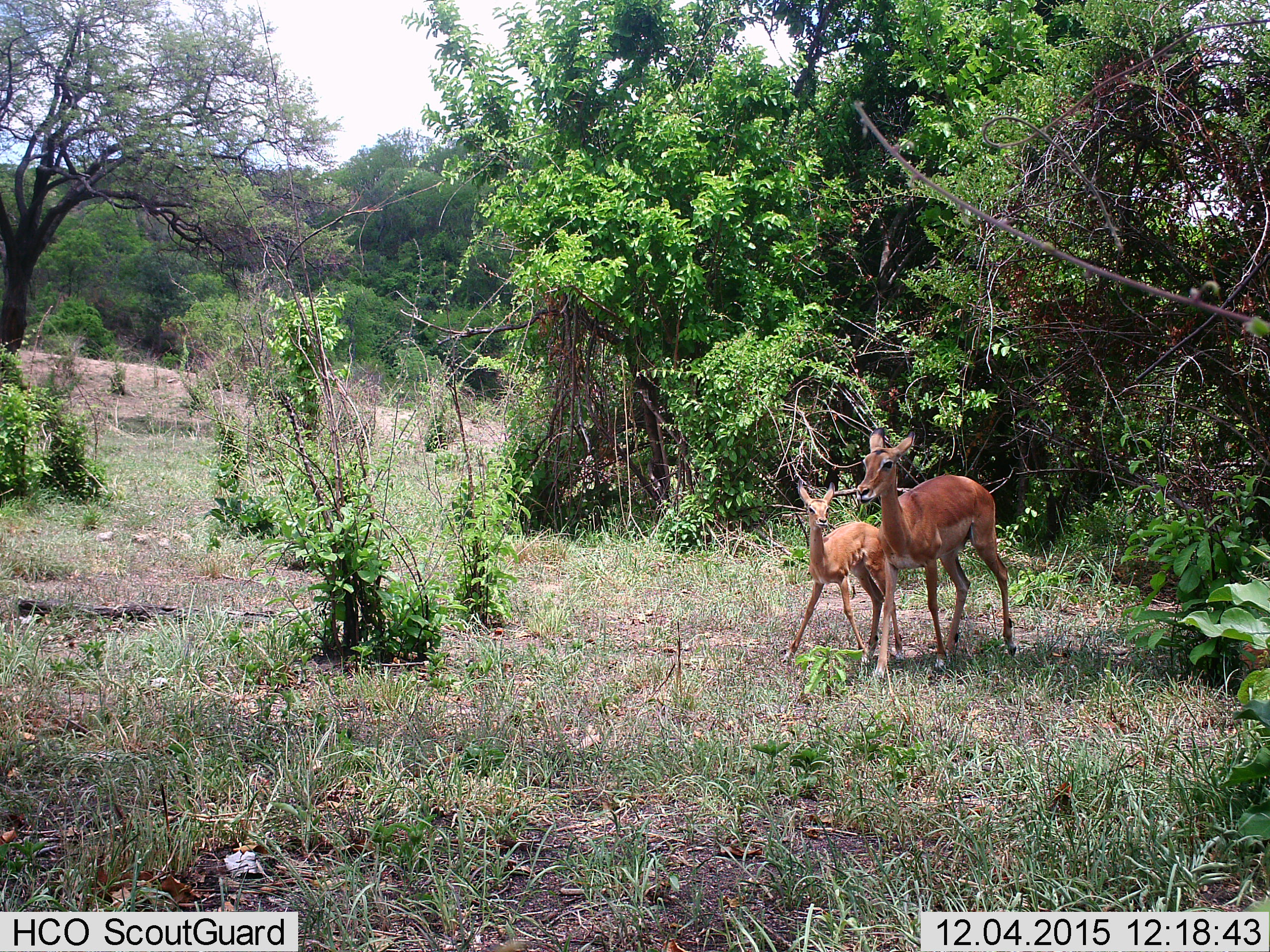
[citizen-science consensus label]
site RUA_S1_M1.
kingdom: Animalia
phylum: Chordata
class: Mammalia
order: Artiodactyla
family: Bovidae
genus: Aepyceros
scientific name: Aepyceros melampus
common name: impala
Impala (Aepyceros melampus), count 2. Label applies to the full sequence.